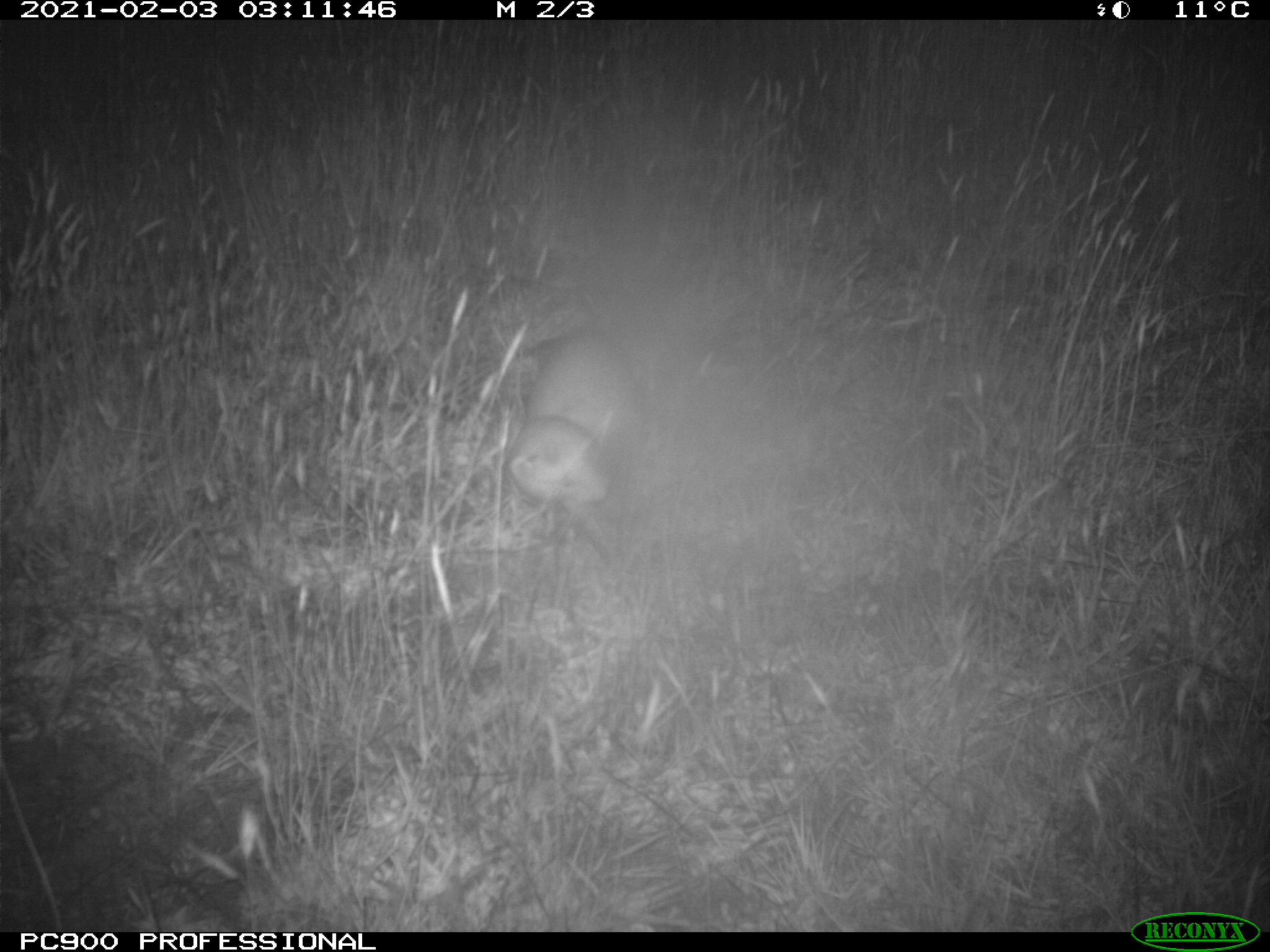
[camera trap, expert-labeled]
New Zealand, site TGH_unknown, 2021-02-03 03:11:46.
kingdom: Animalia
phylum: Chordata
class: Mammalia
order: Carnivora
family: Mustelidae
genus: Mustela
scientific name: Mustela furo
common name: ferret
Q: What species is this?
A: Ferret (Mustela furo).